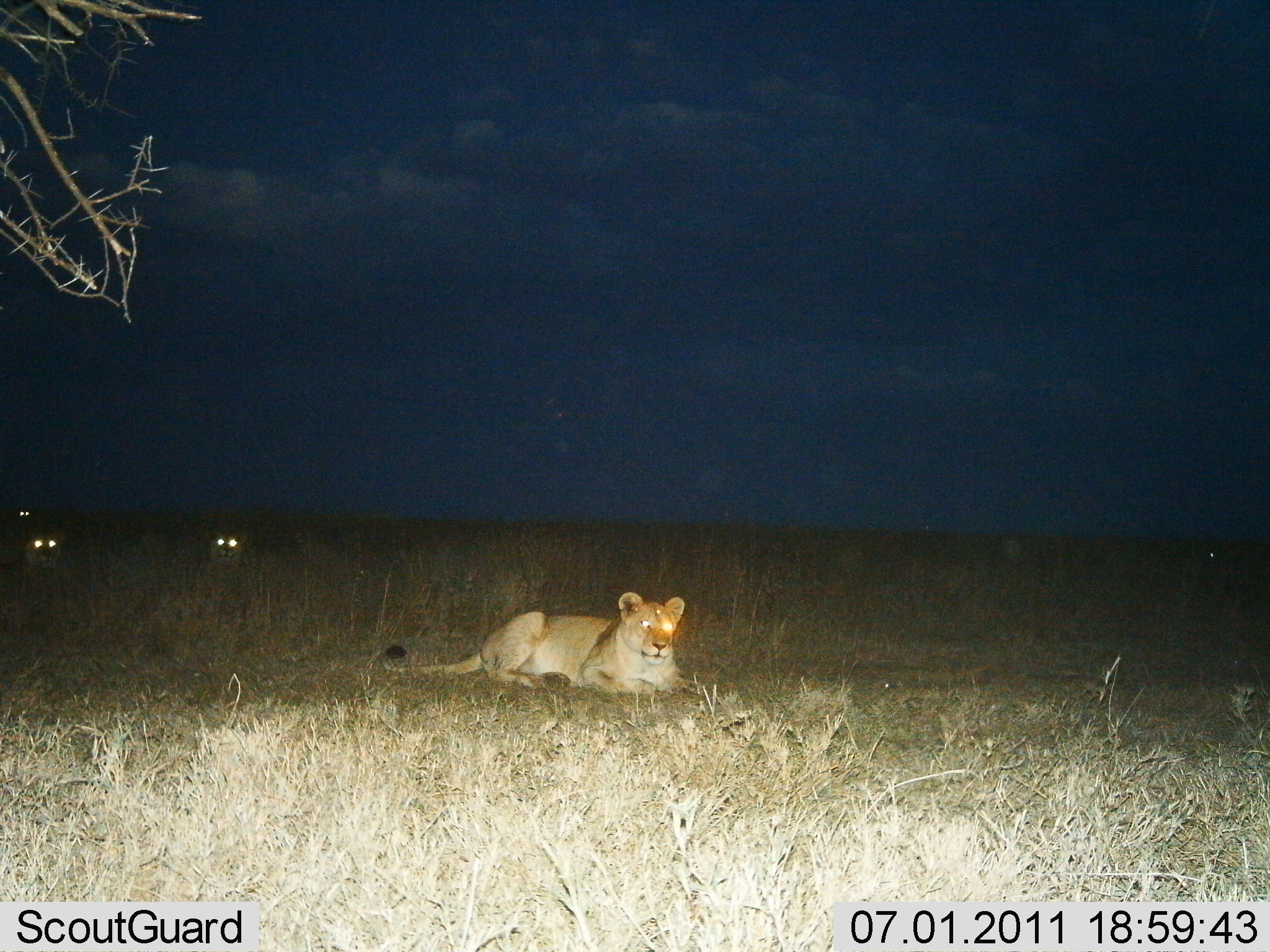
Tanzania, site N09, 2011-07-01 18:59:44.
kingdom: Animalia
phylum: Chordata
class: Mammalia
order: Carnivora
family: Felidae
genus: Panthera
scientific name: Panthera leo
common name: lion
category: lionfemale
Lionfemale (lion) (Panthera leo), count 4. Behavior (volunteer vote fractions): standing 0%, resting 100%, moving 0%, interacting 0%. Young present (vote fraction): 0%. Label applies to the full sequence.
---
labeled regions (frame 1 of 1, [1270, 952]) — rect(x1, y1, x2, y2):
animal: rect(379, 589, 707, 702)